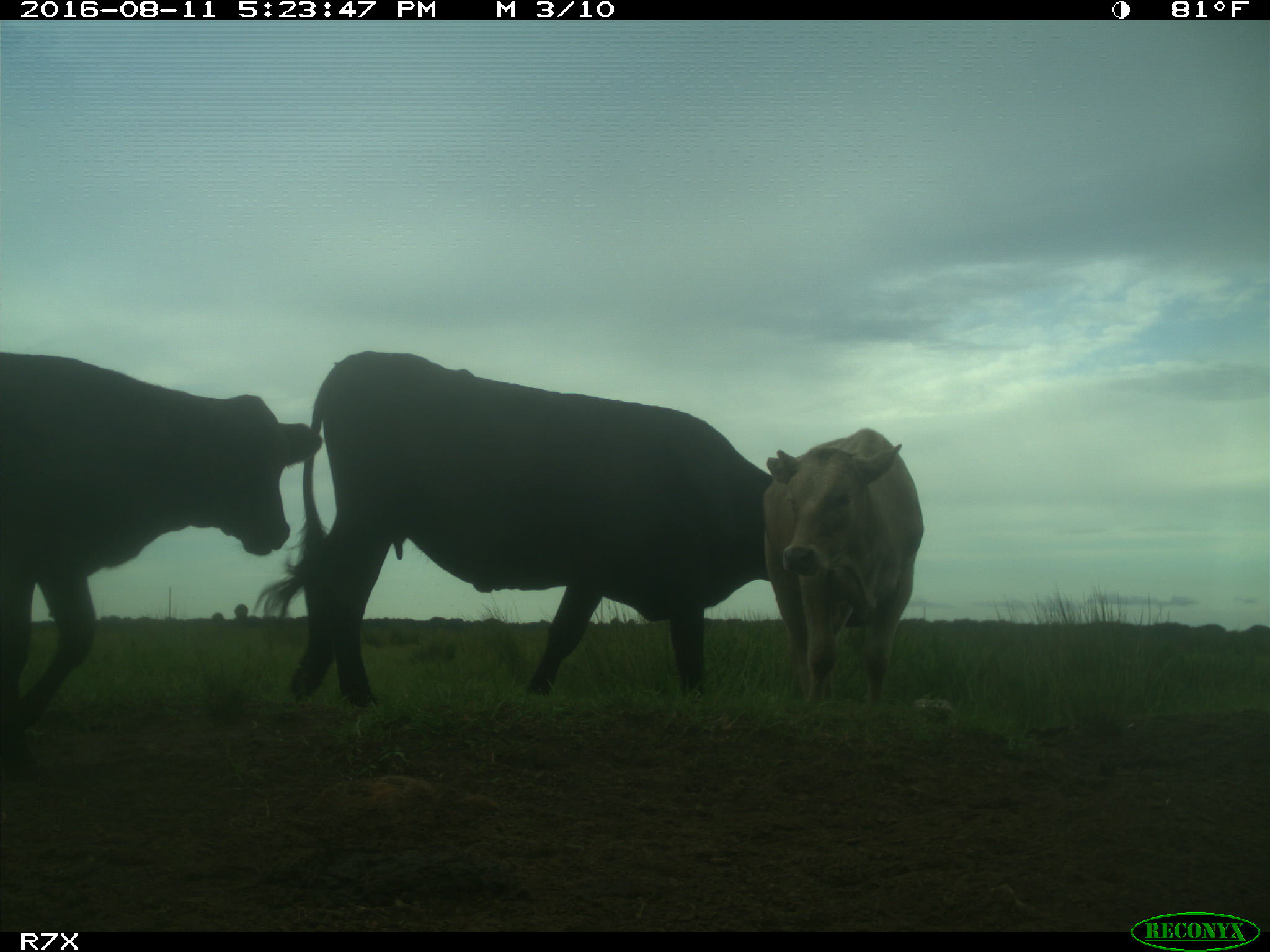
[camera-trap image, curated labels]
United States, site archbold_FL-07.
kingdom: Animalia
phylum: Chordata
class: Mammalia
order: Artiodactyla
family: Bovidae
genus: Bos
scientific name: Bos taurus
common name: domestic cow